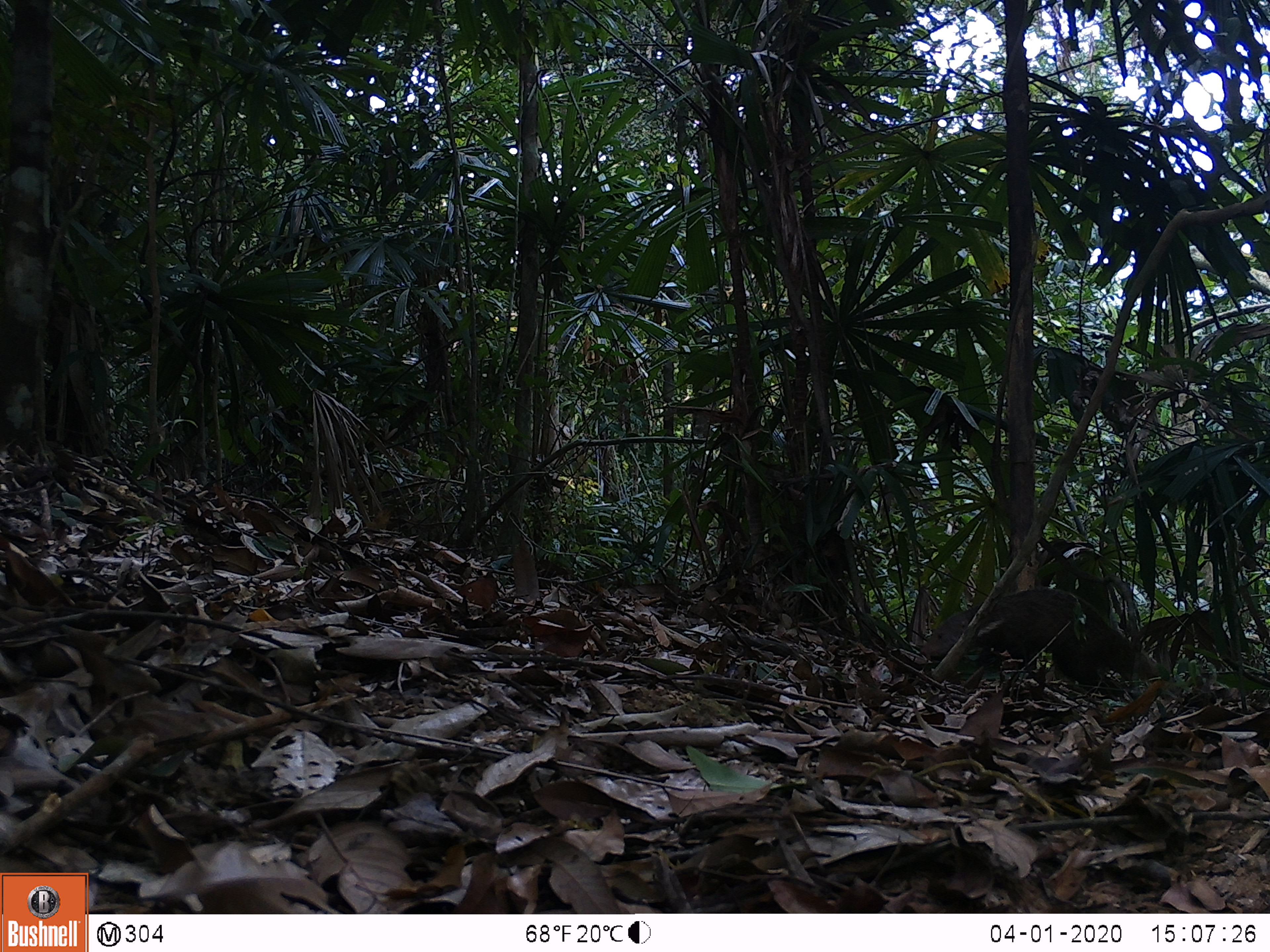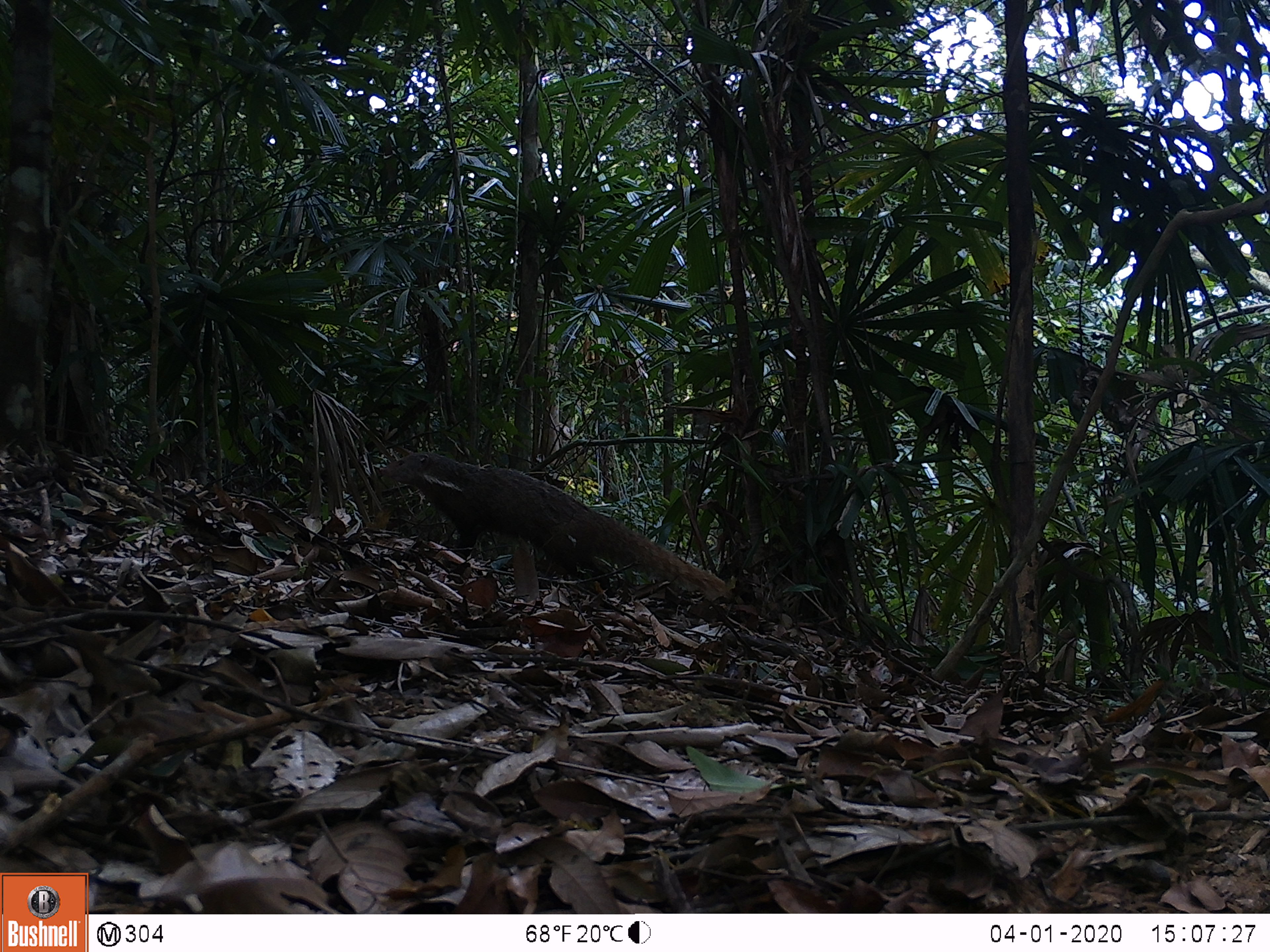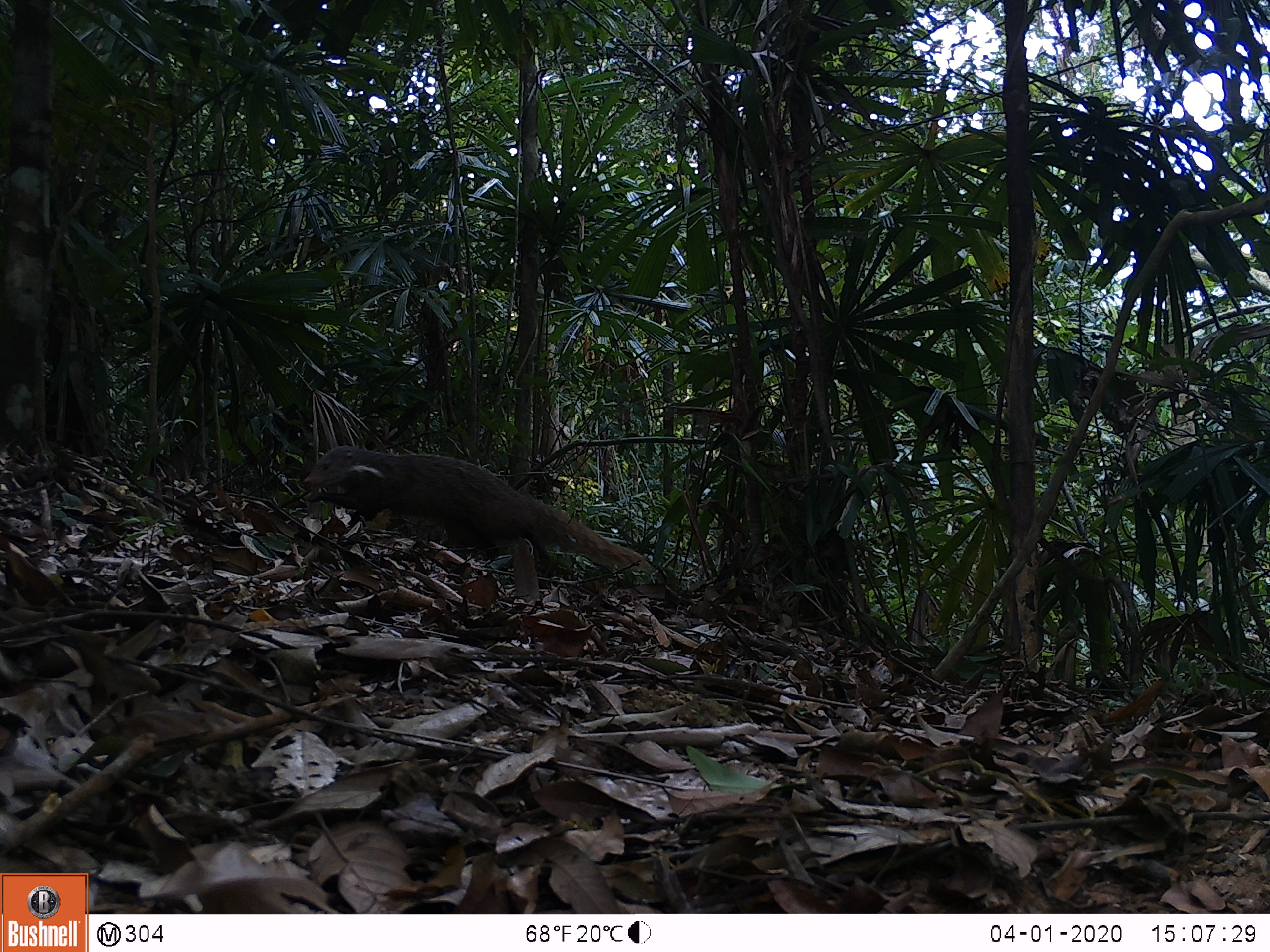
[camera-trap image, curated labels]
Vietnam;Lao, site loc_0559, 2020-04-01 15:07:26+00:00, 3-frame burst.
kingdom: Animalia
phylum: Chordata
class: Mammalia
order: Carnivora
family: Herpestidae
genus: Urva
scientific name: Urva urva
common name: crab-eating mongoose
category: crab eating mongoose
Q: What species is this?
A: Crab eating mongoose (crab-eating mongoose) (Urva urva).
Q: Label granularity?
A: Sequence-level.